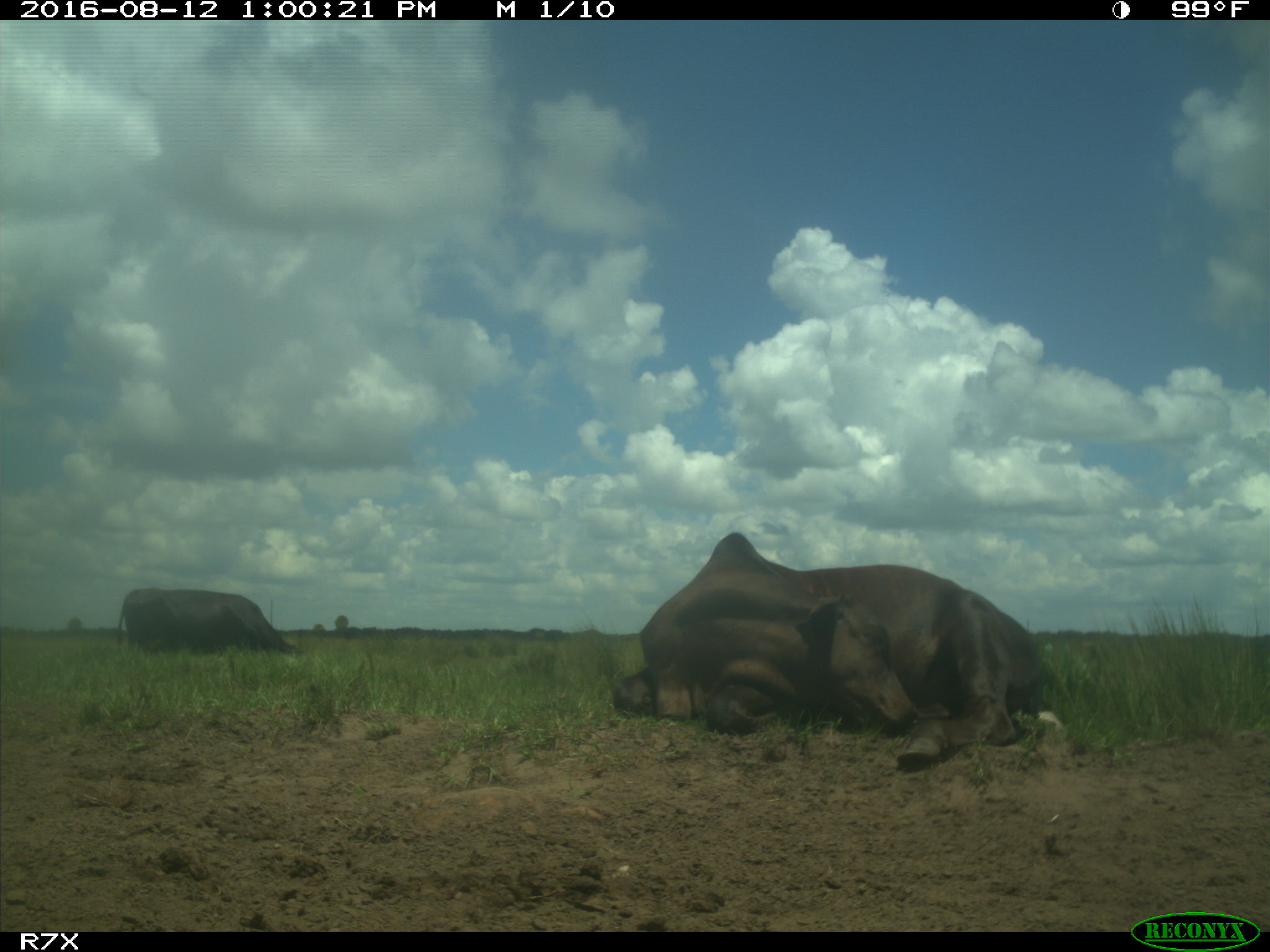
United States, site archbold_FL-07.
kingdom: Animalia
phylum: Chordata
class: Mammalia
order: Artiodactyla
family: Bovidae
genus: Bos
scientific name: Bos taurus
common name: domestic cow